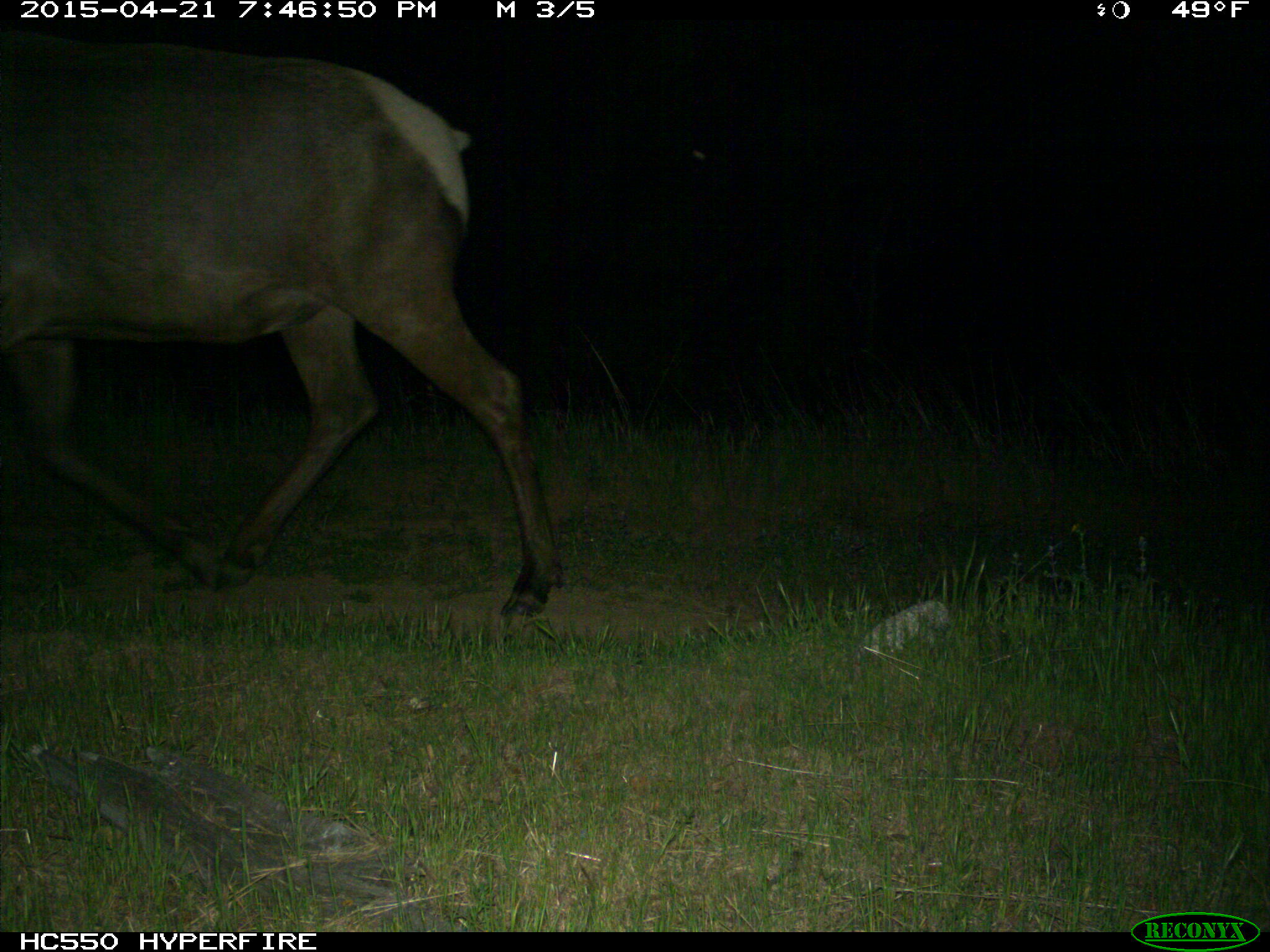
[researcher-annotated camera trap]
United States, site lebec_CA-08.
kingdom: Animalia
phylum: Chordata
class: Mammalia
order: Artiodactyla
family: Cervidae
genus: Cervus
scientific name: Cervus canadensis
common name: elk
Cervus canadensis (elk).